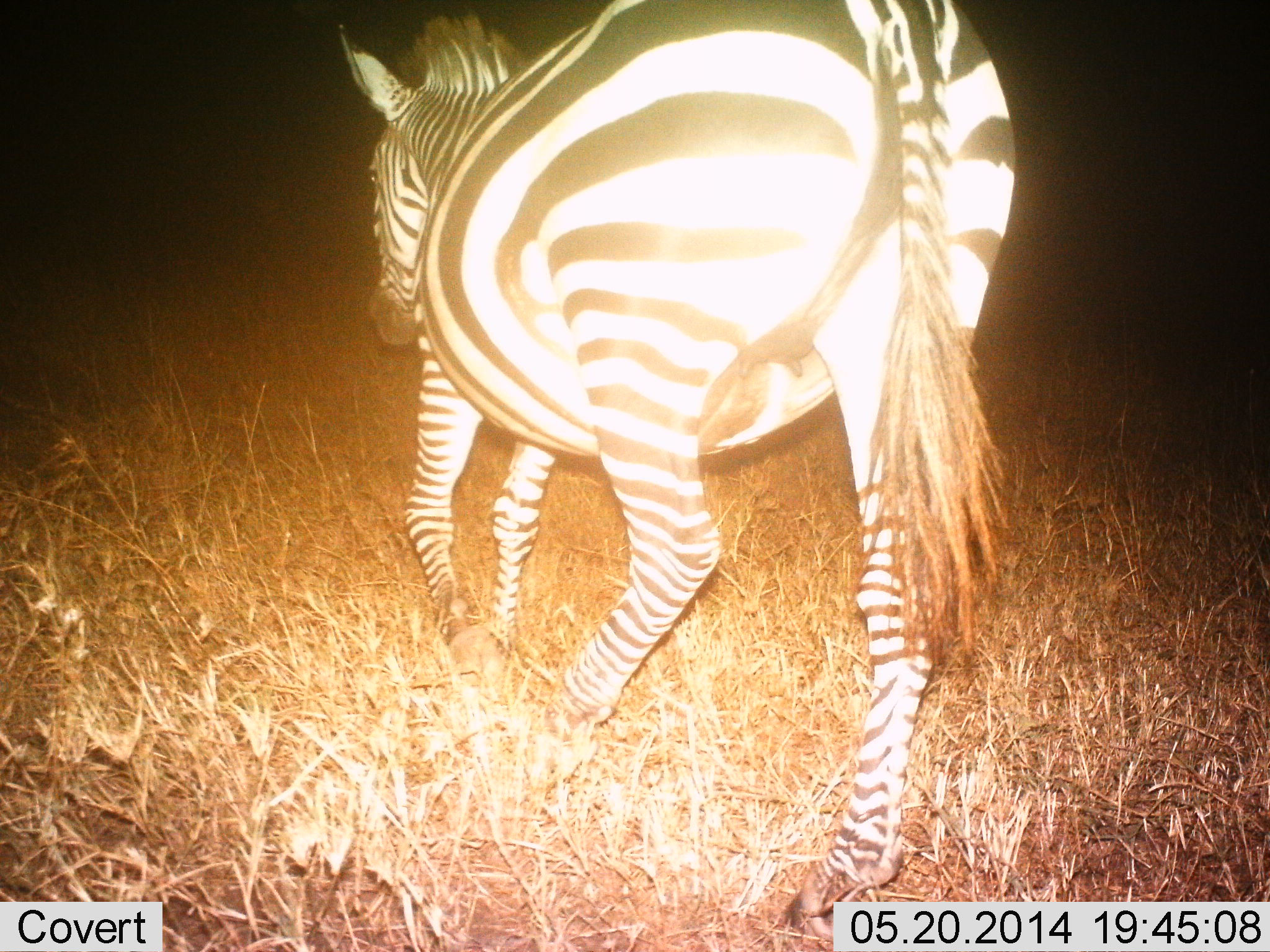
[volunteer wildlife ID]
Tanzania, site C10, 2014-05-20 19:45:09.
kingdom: Animalia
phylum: Chordata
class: Mammalia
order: Perissodactyla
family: Equidae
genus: Equus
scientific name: Equus quagga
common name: plains zebra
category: zebra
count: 1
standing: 10%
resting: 0%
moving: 90%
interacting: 0%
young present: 0%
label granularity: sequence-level